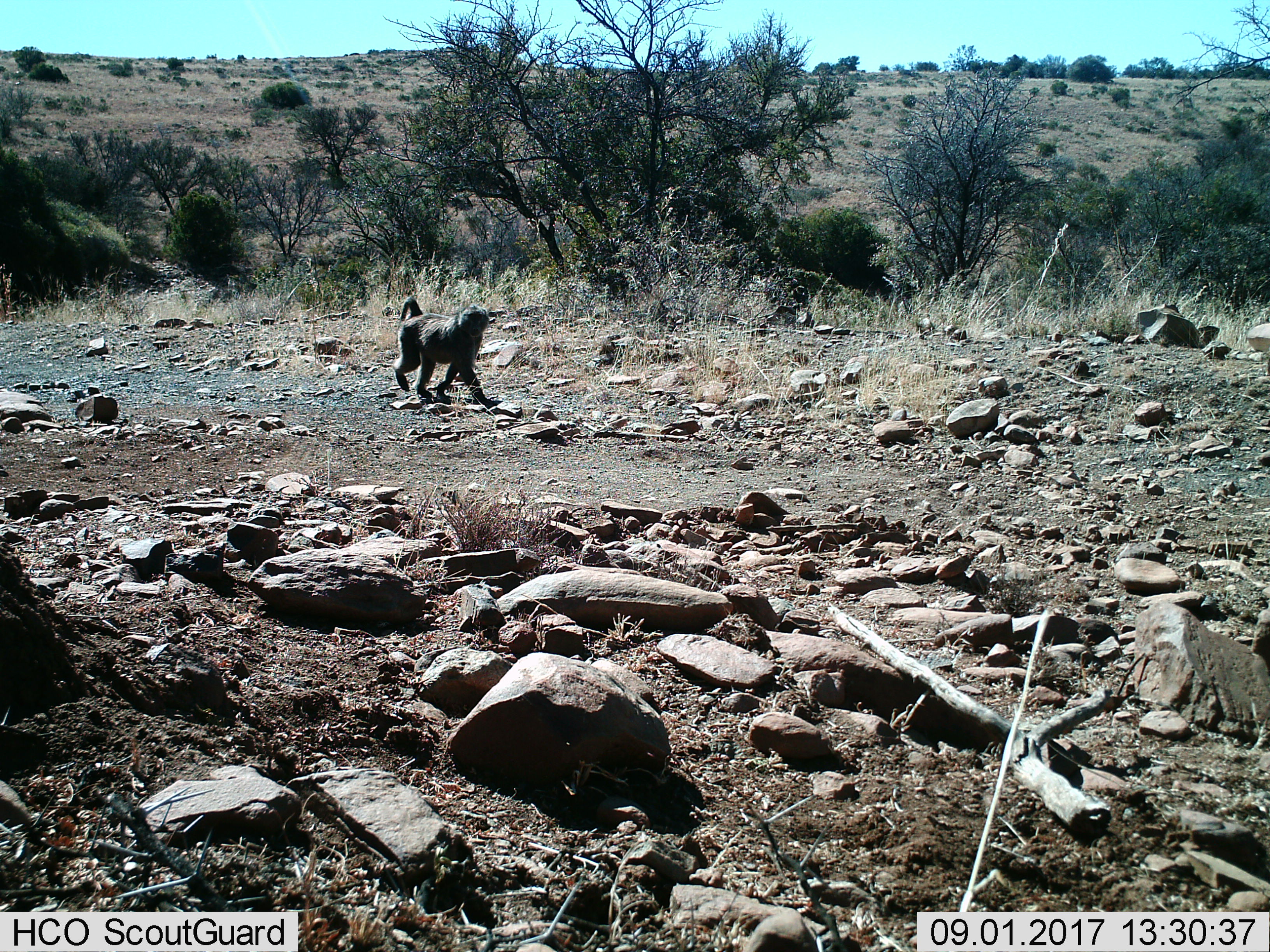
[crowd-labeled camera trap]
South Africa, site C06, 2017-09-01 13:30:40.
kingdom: Animalia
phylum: Chordata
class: Mammalia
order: Primates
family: Cercopithecidae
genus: Papio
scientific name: Papio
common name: baboon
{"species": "baboon (Papio)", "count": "1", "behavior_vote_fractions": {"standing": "0%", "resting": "0%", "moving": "100%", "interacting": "0%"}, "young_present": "0%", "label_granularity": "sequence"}